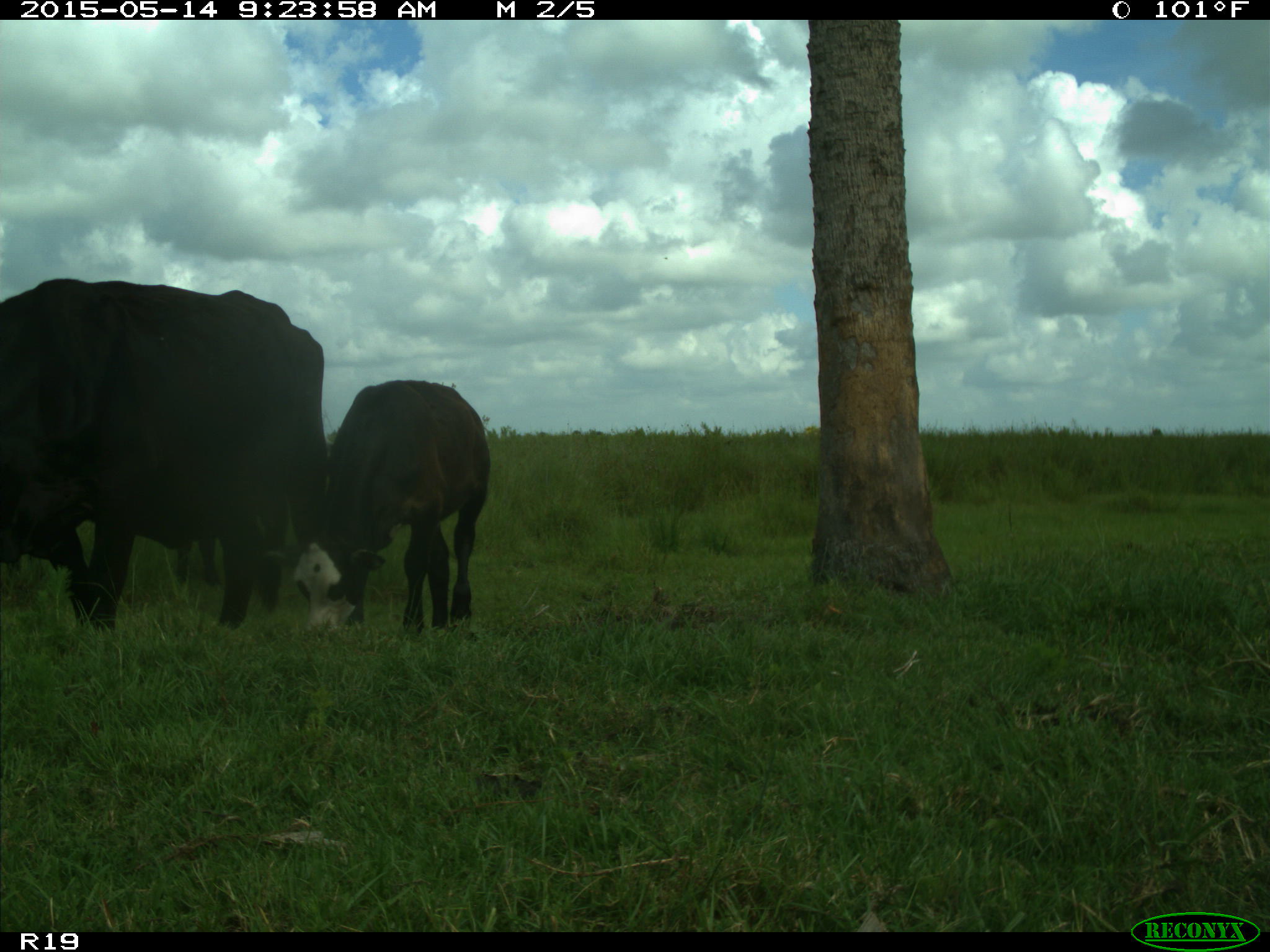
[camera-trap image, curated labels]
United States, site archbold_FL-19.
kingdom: Animalia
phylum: Chordata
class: Mammalia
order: Artiodactyla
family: Bovidae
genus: Bos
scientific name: Bos taurus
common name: domestic cow